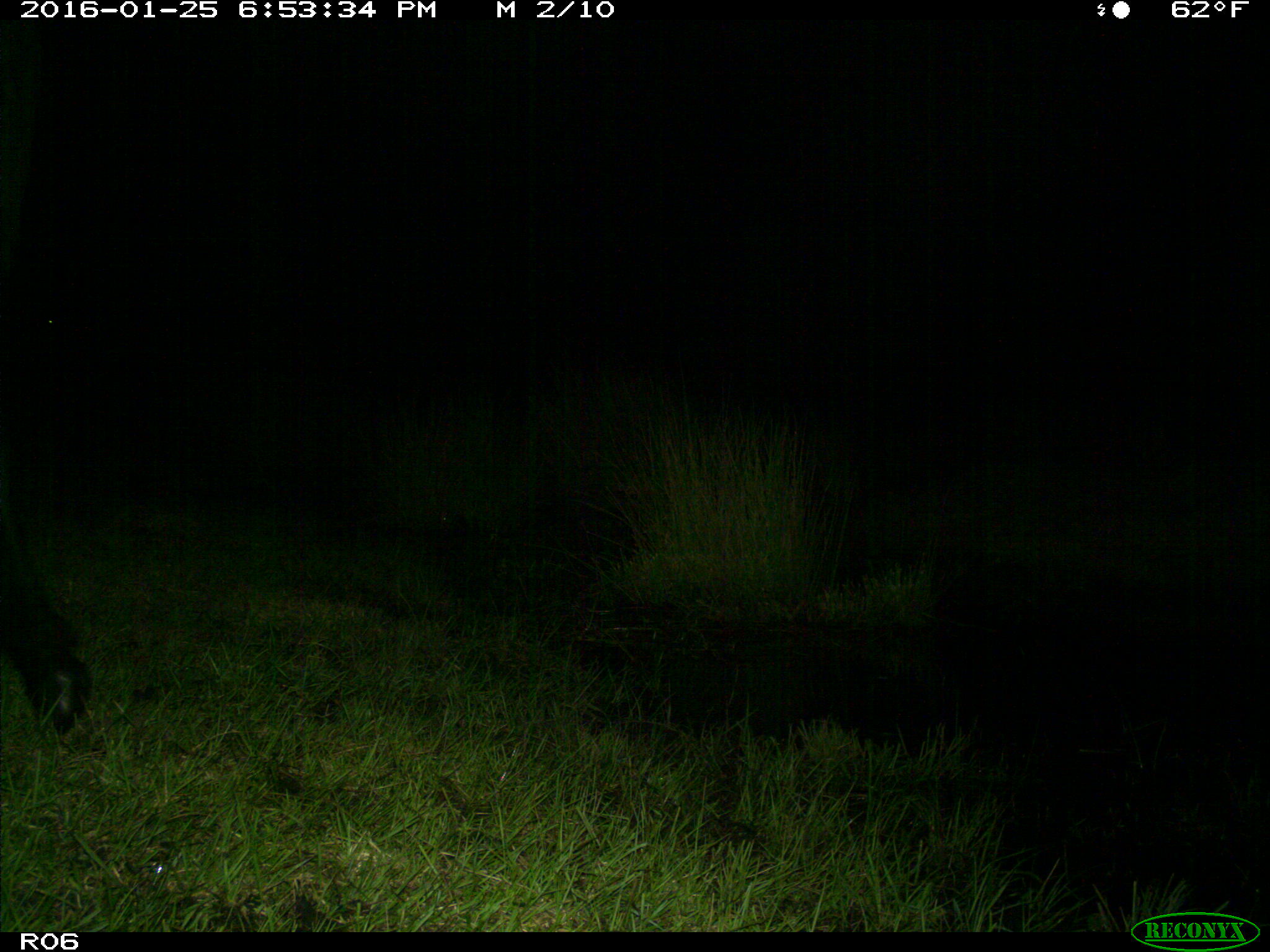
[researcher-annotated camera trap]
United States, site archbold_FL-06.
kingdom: Animalia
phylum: Chordata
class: Mammalia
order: Artiodactyla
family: Bovidae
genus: Bos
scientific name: Bos taurus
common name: domestic cow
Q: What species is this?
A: Bos taurus (domestic cow).